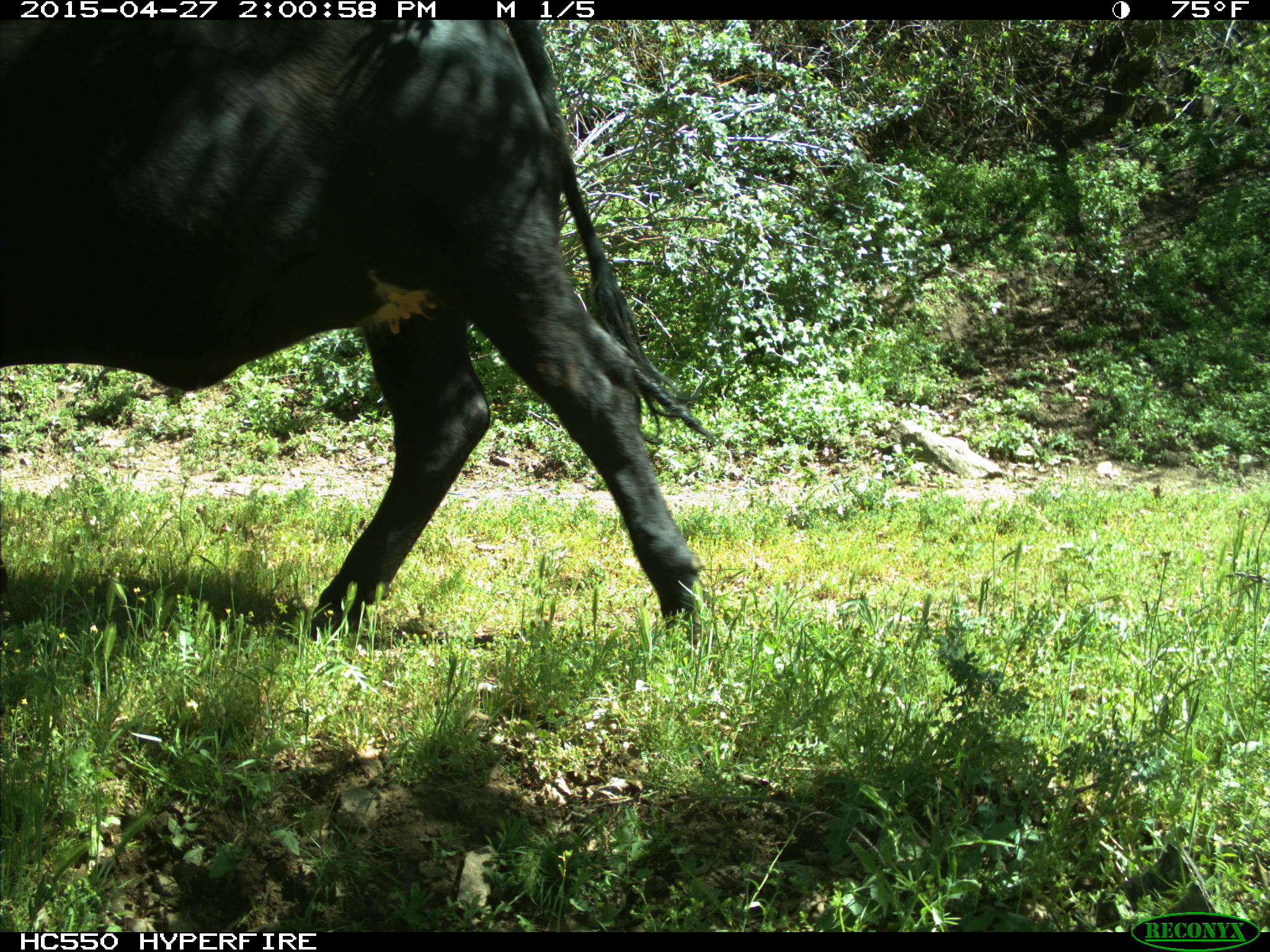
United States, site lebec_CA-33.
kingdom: Animalia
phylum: Chordata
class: Mammalia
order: Artiodactyla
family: Bovidae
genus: Bos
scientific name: Bos taurus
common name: domestic cow